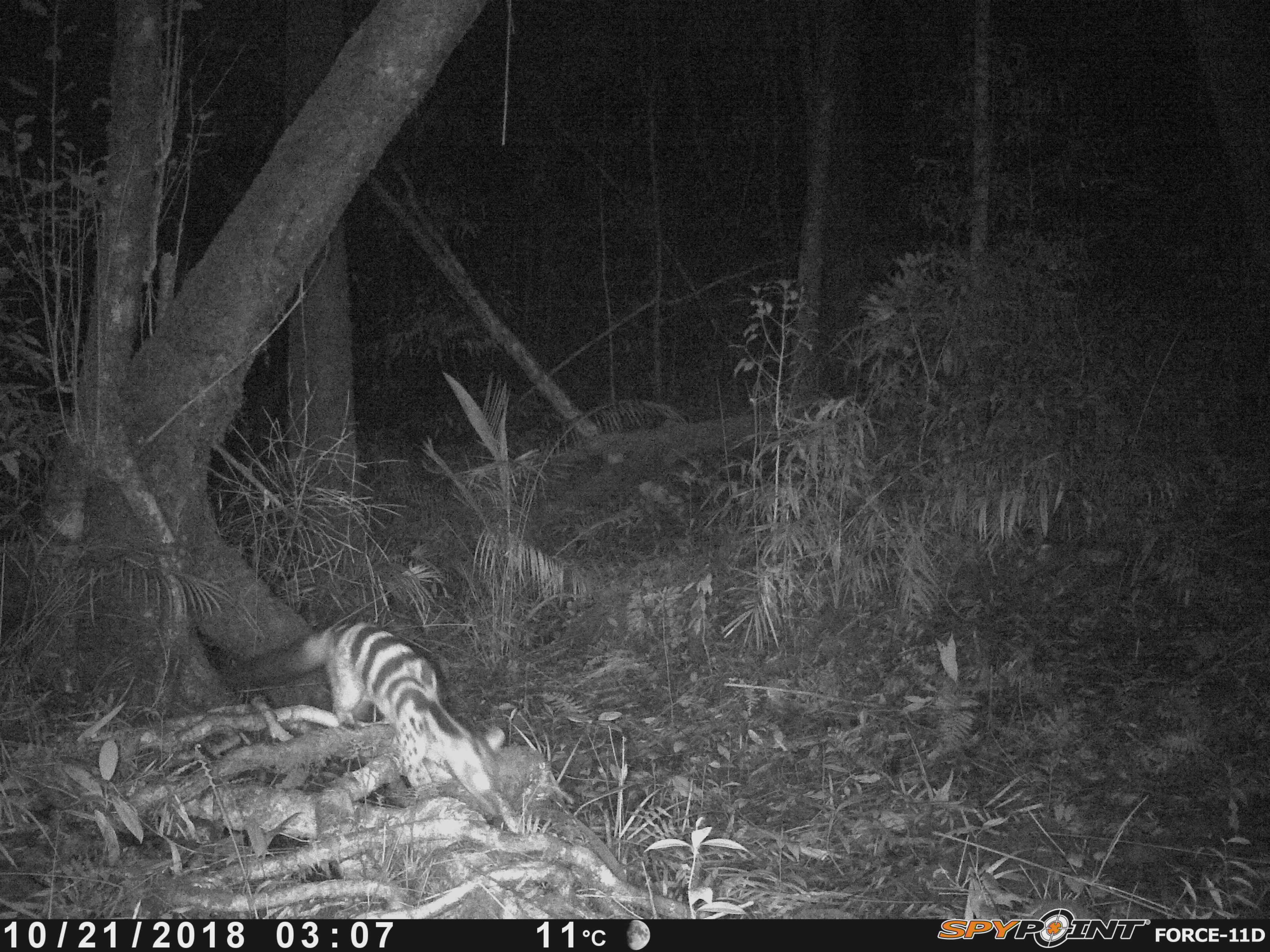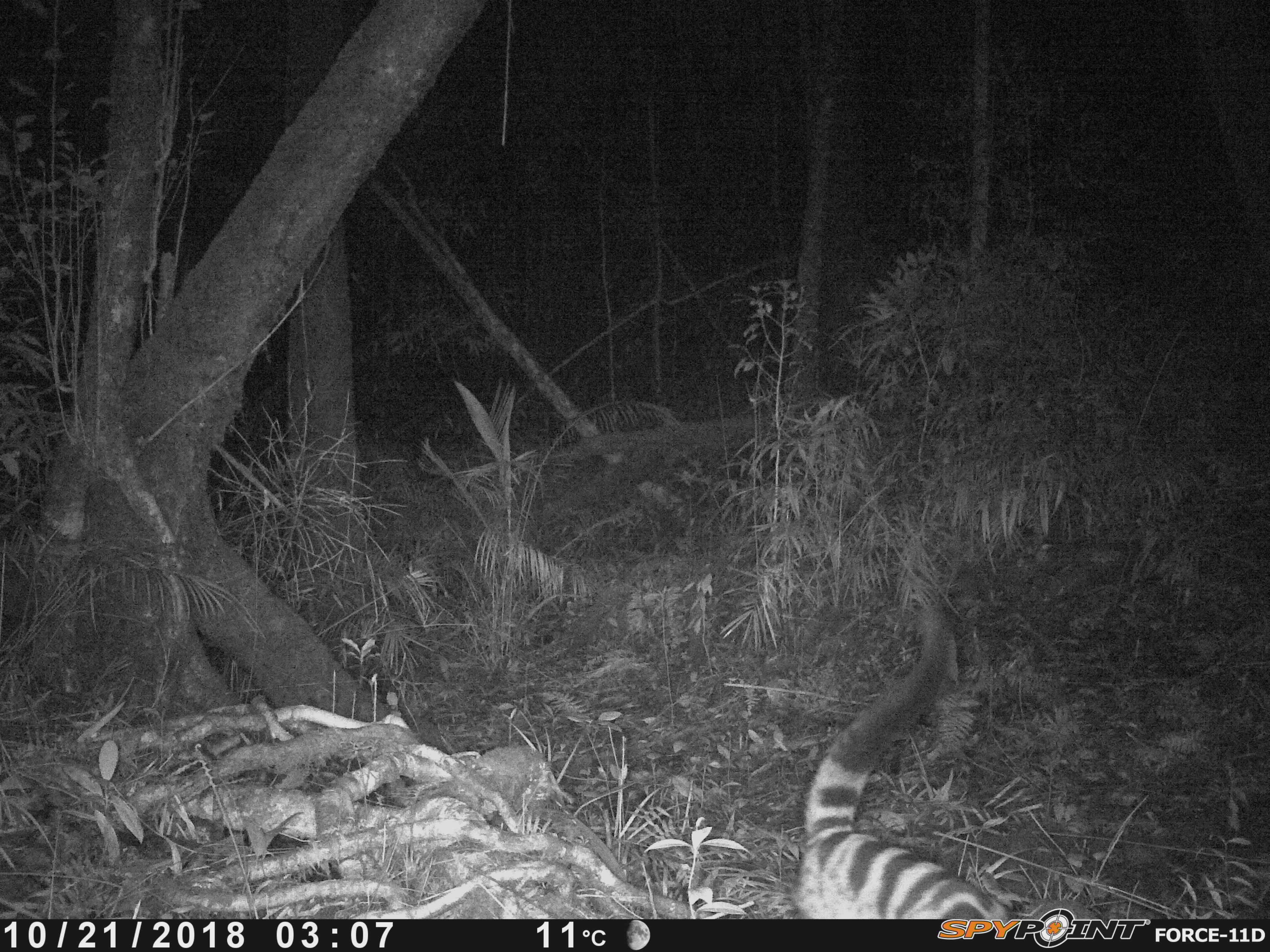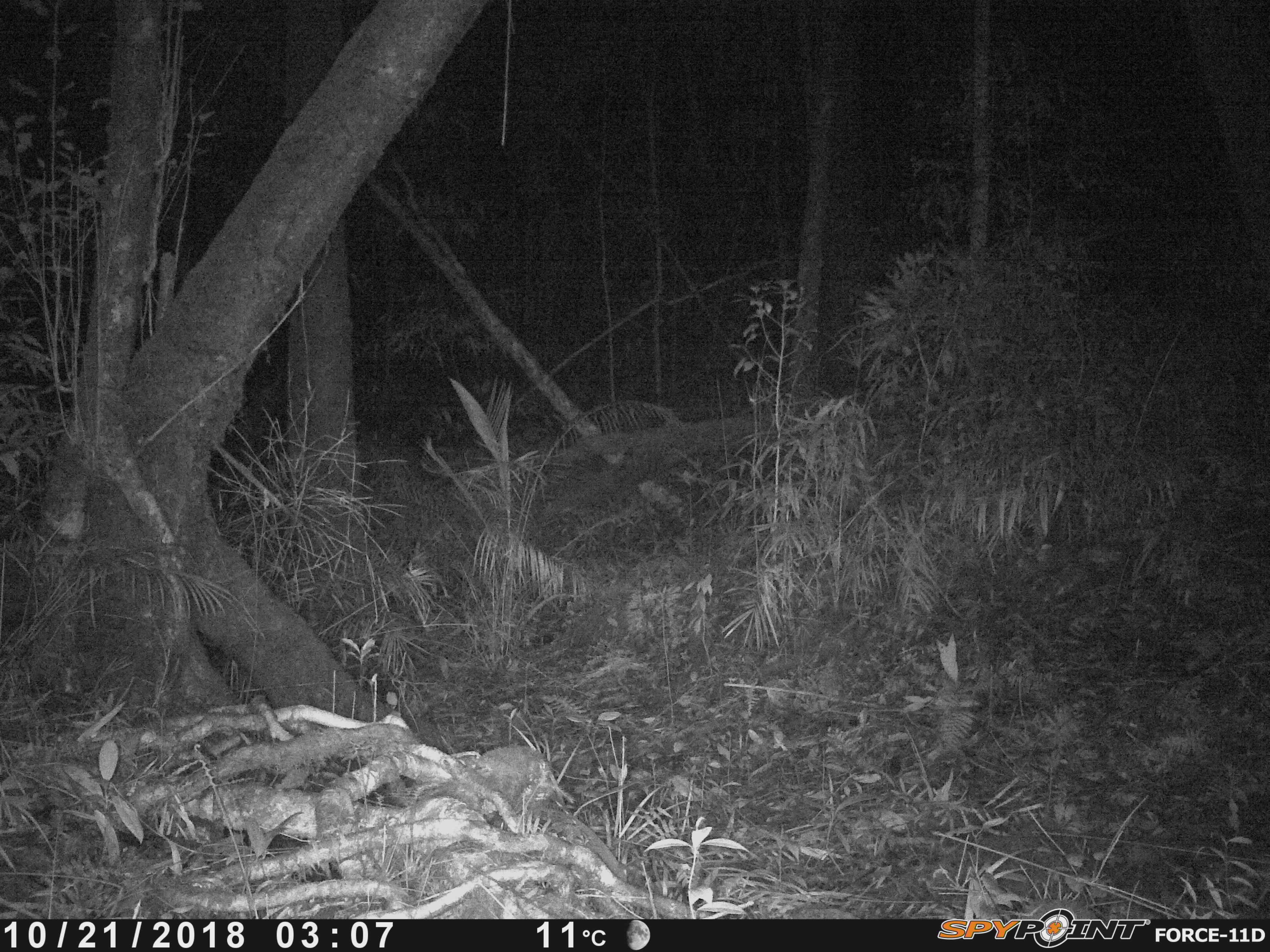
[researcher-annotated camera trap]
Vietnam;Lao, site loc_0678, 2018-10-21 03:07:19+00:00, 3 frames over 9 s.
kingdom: Animalia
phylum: Chordata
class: Mammalia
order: Carnivora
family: Viverridae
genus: Chrotogale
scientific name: Chrotogale owstoni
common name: owston's civet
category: owstons civet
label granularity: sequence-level